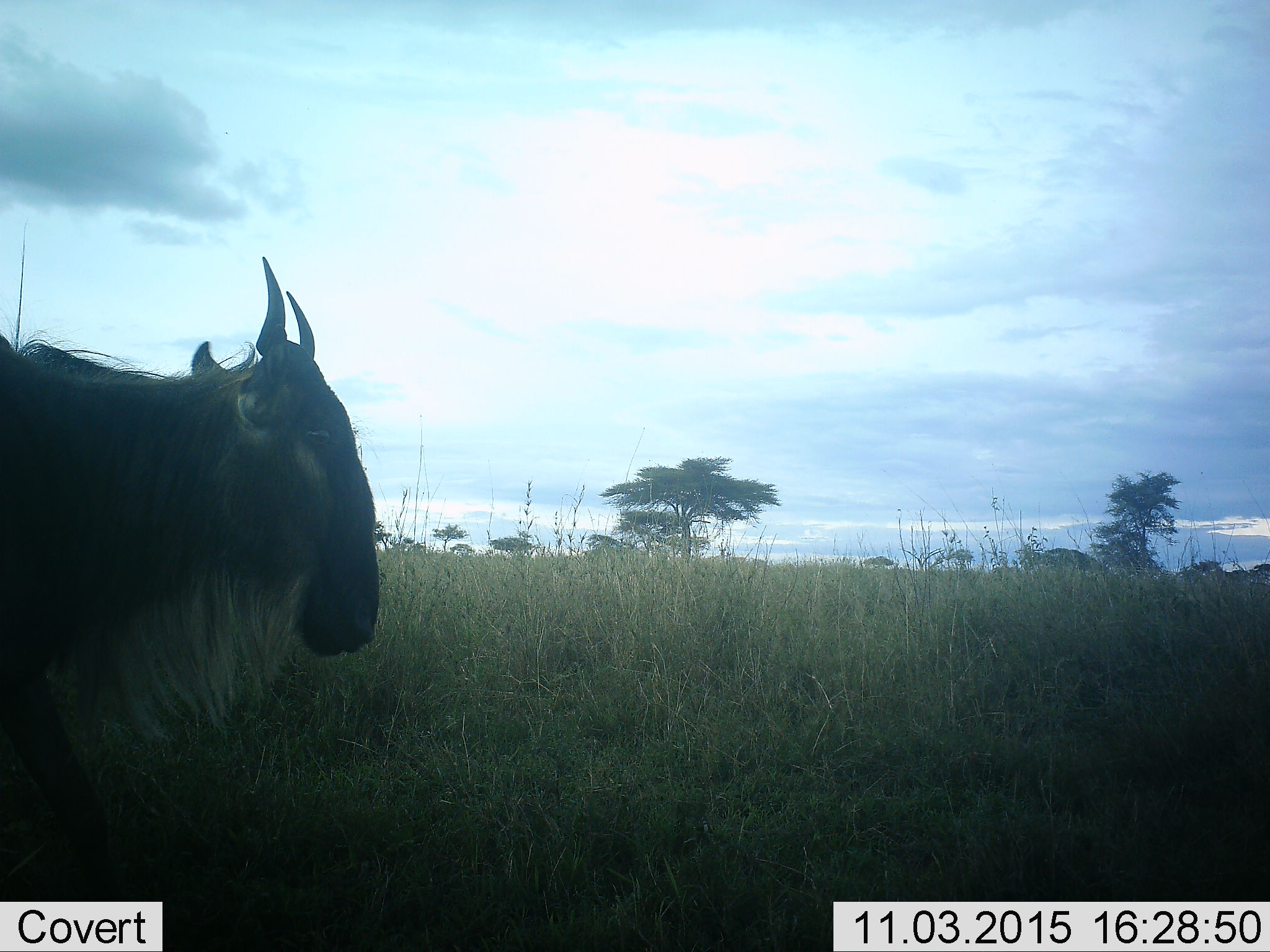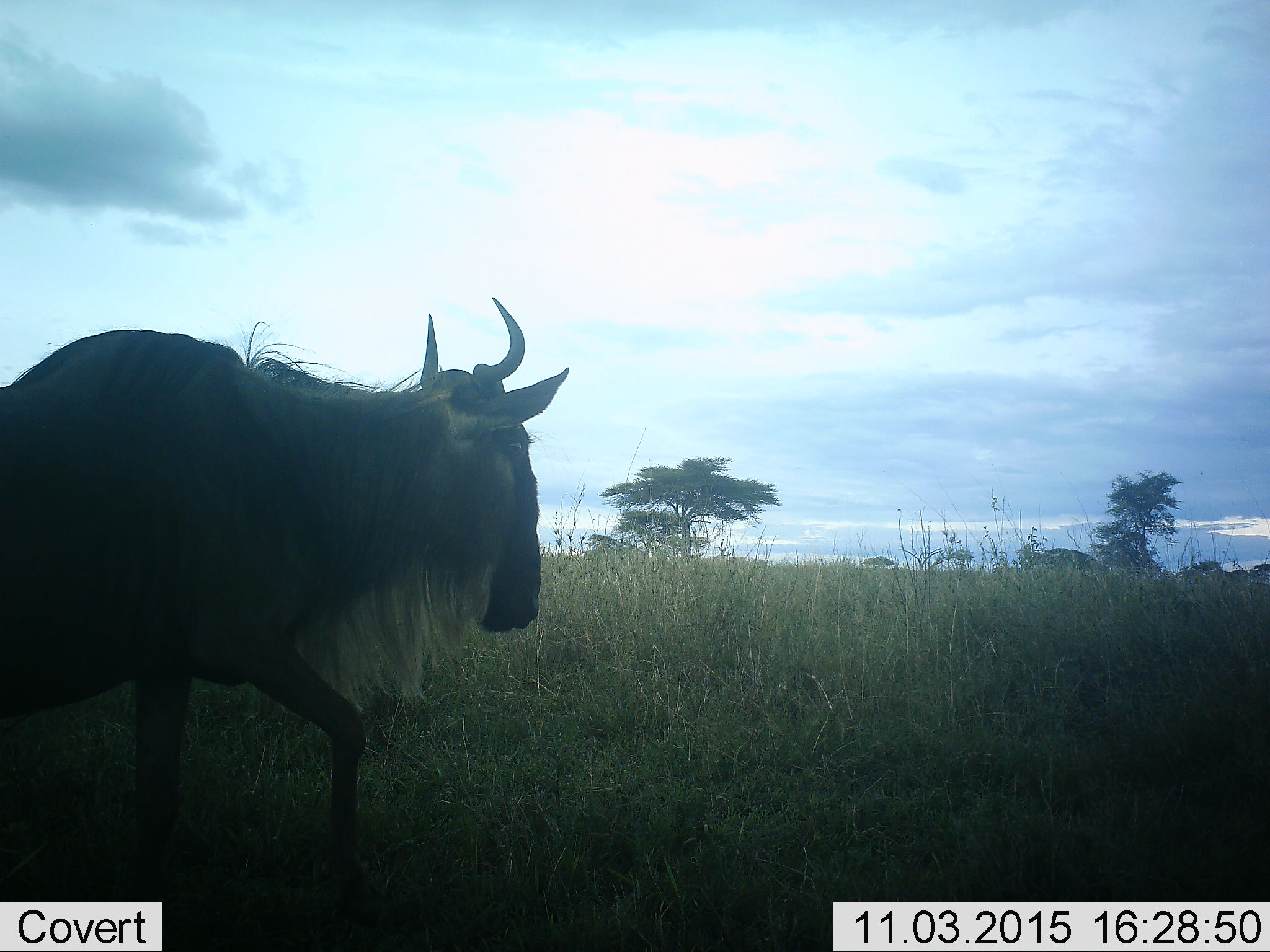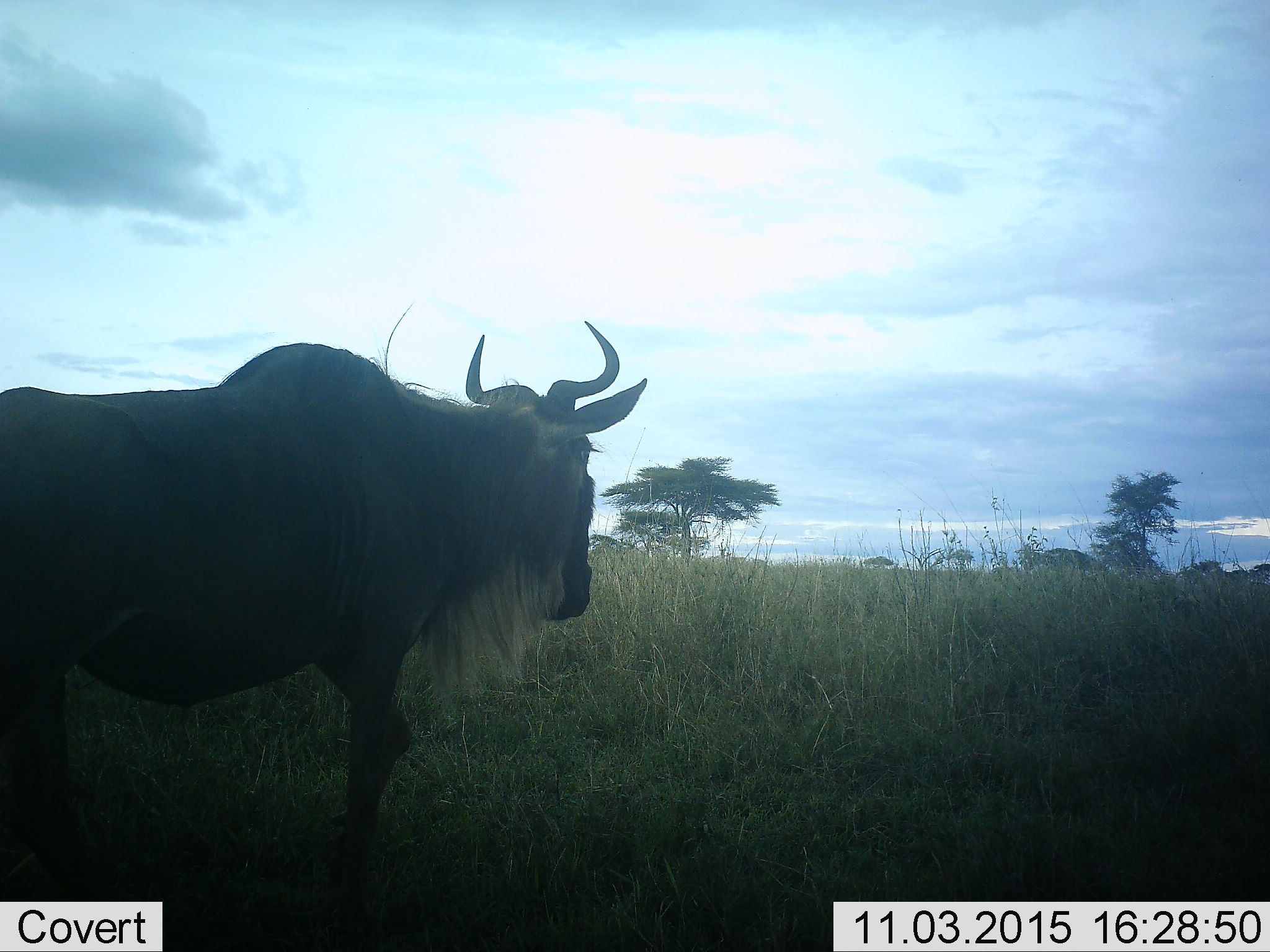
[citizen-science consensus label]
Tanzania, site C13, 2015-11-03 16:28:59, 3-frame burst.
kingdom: Animalia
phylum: Chordata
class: Mammalia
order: Artiodactyla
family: Bovidae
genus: Connochaetes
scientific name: Connochaetes taurinus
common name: blue wildebeest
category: wildebeest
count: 1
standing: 12%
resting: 0%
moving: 88%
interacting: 0%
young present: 0%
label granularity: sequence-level